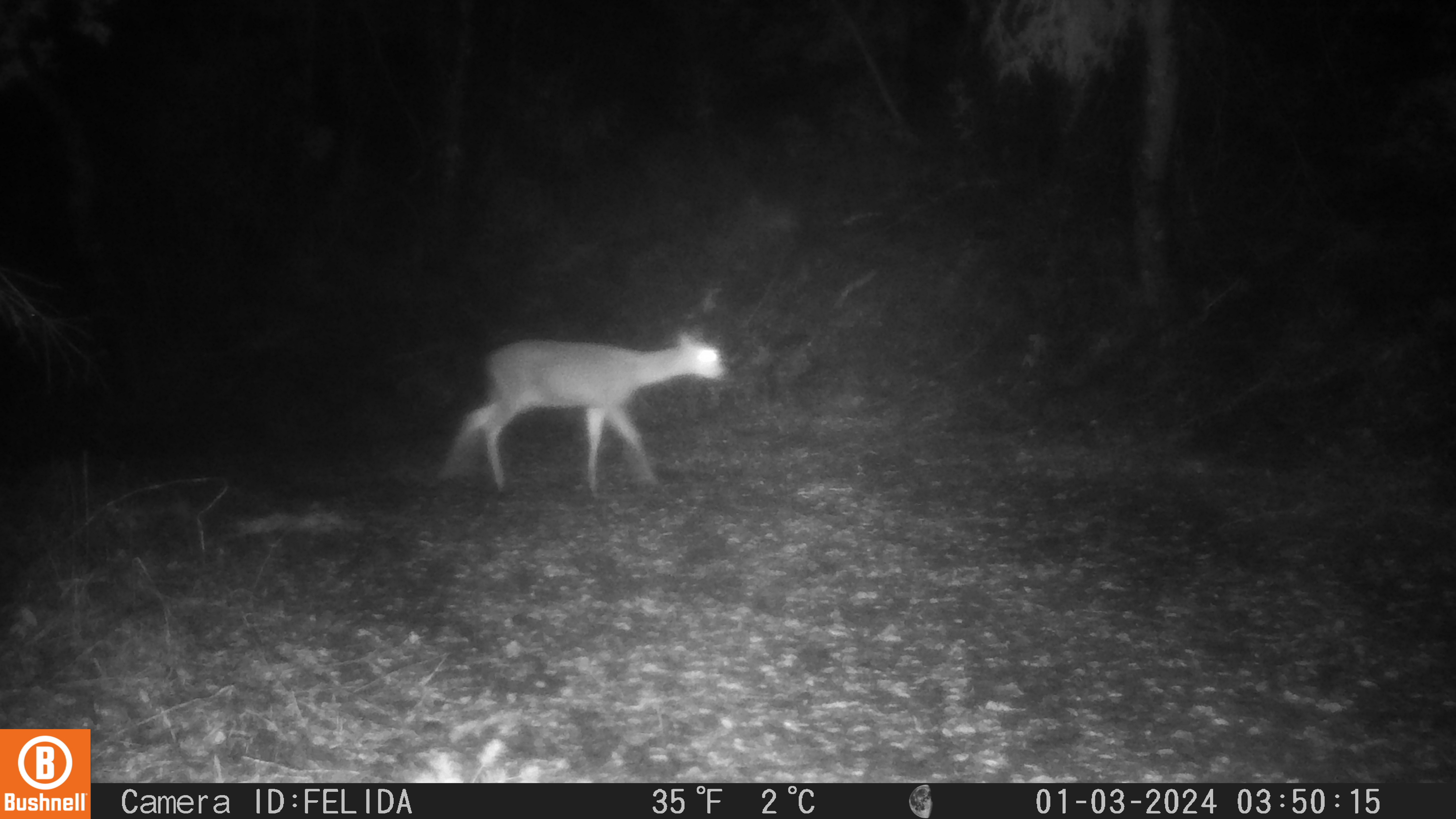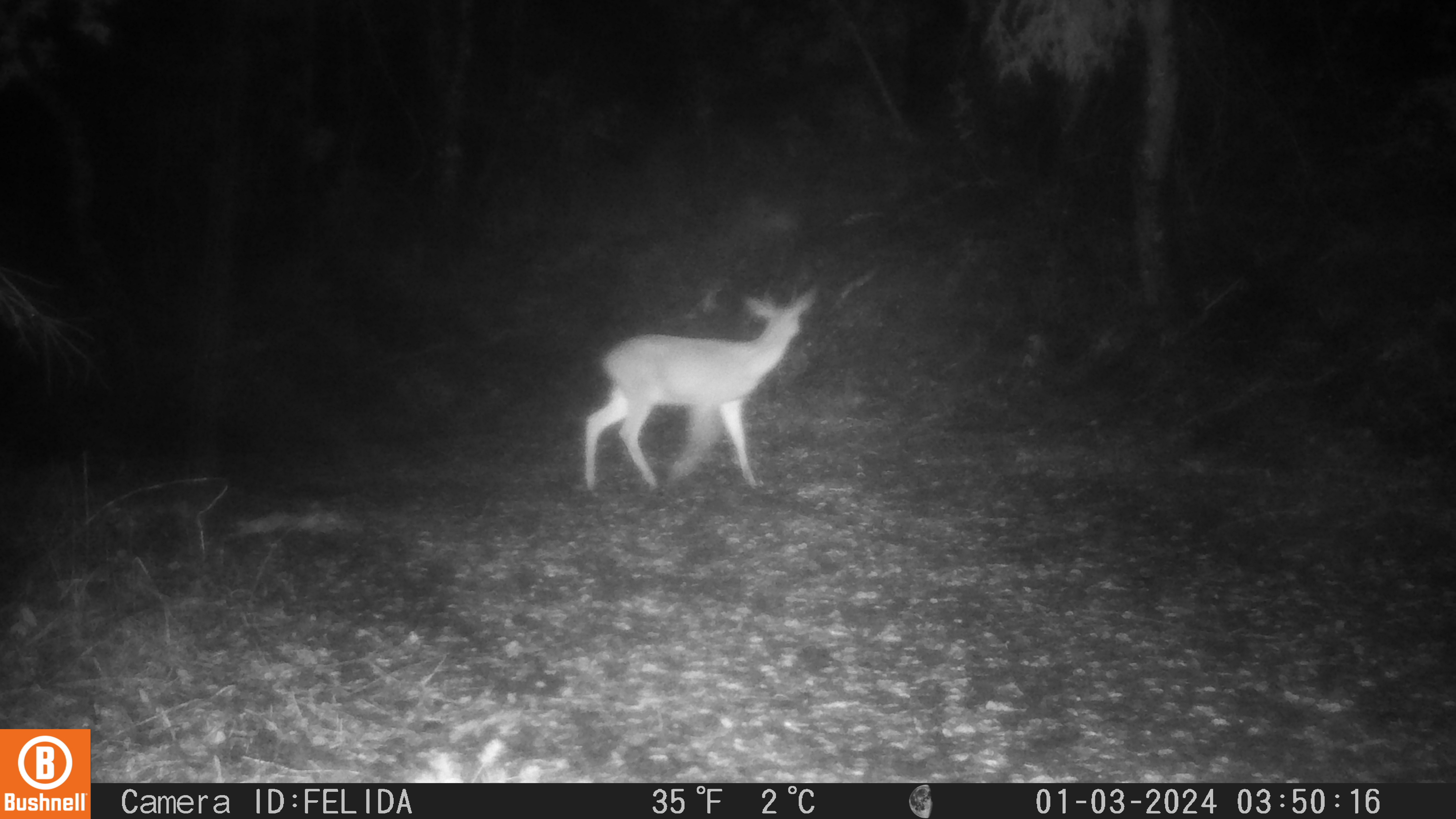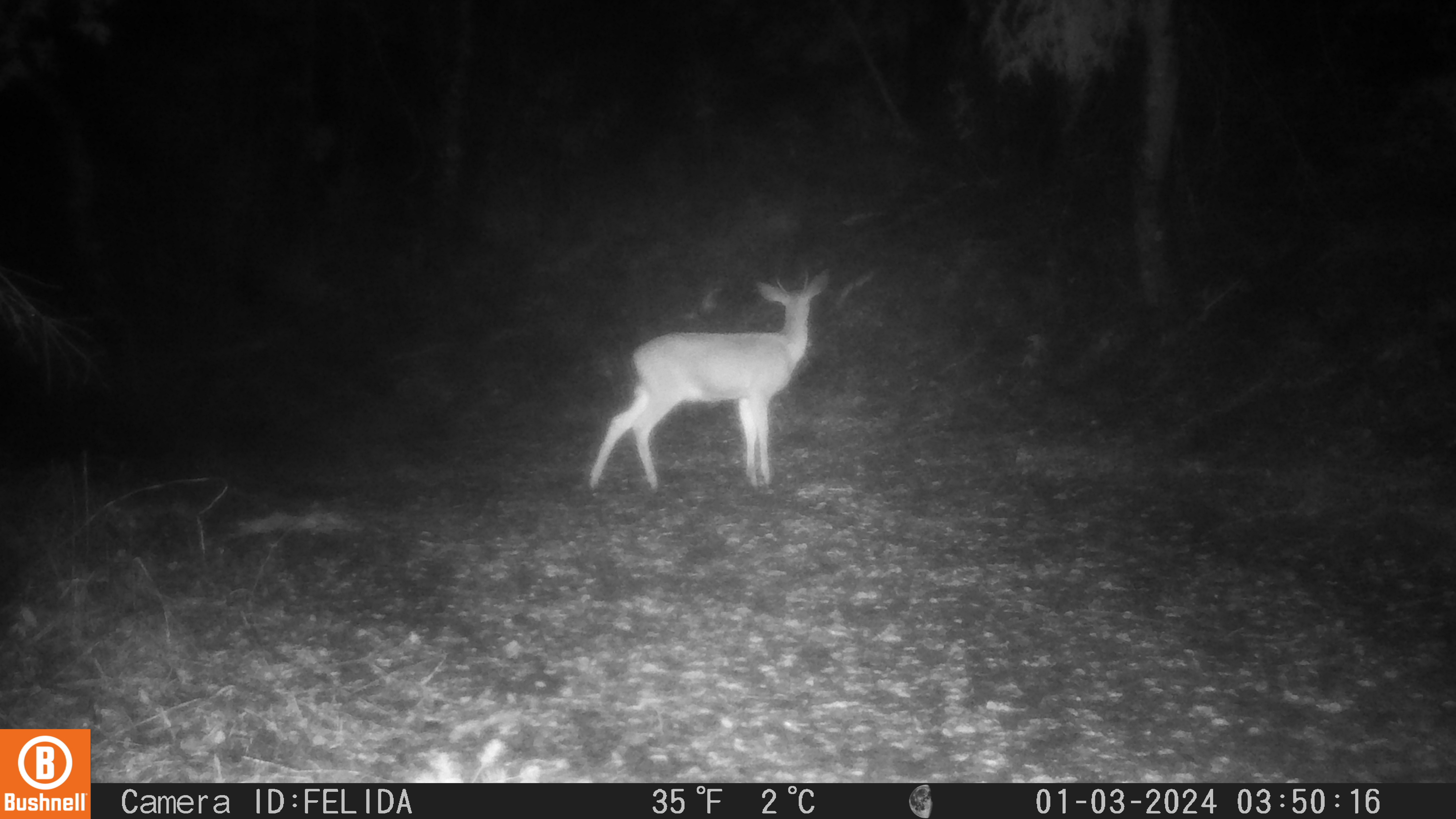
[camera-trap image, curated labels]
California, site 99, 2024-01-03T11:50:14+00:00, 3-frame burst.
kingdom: Animalia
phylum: Chordata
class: Mammalia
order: Artiodactyla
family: Cervidae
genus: Odocoileus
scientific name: Odocoileus hemionus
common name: mule deer